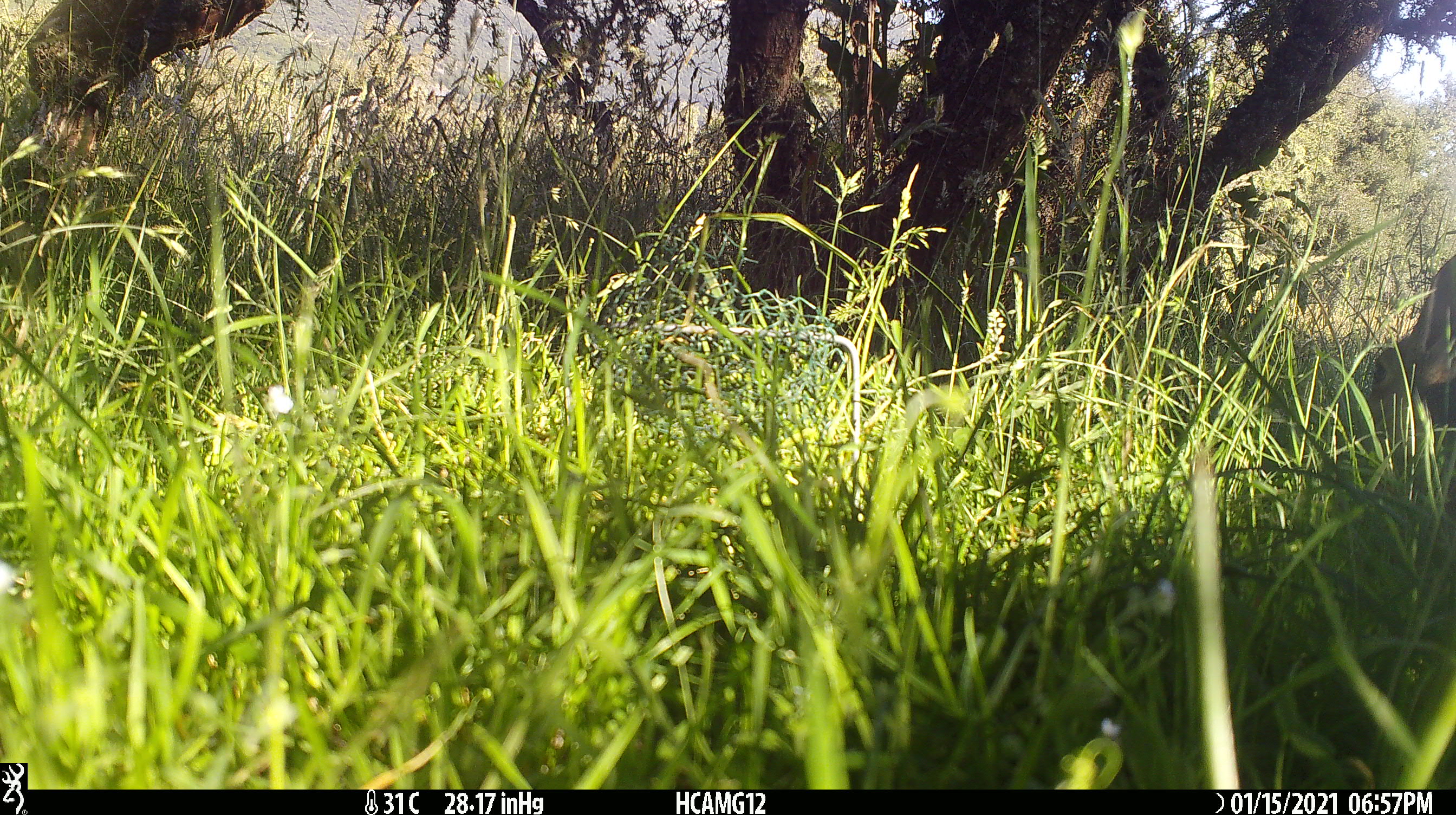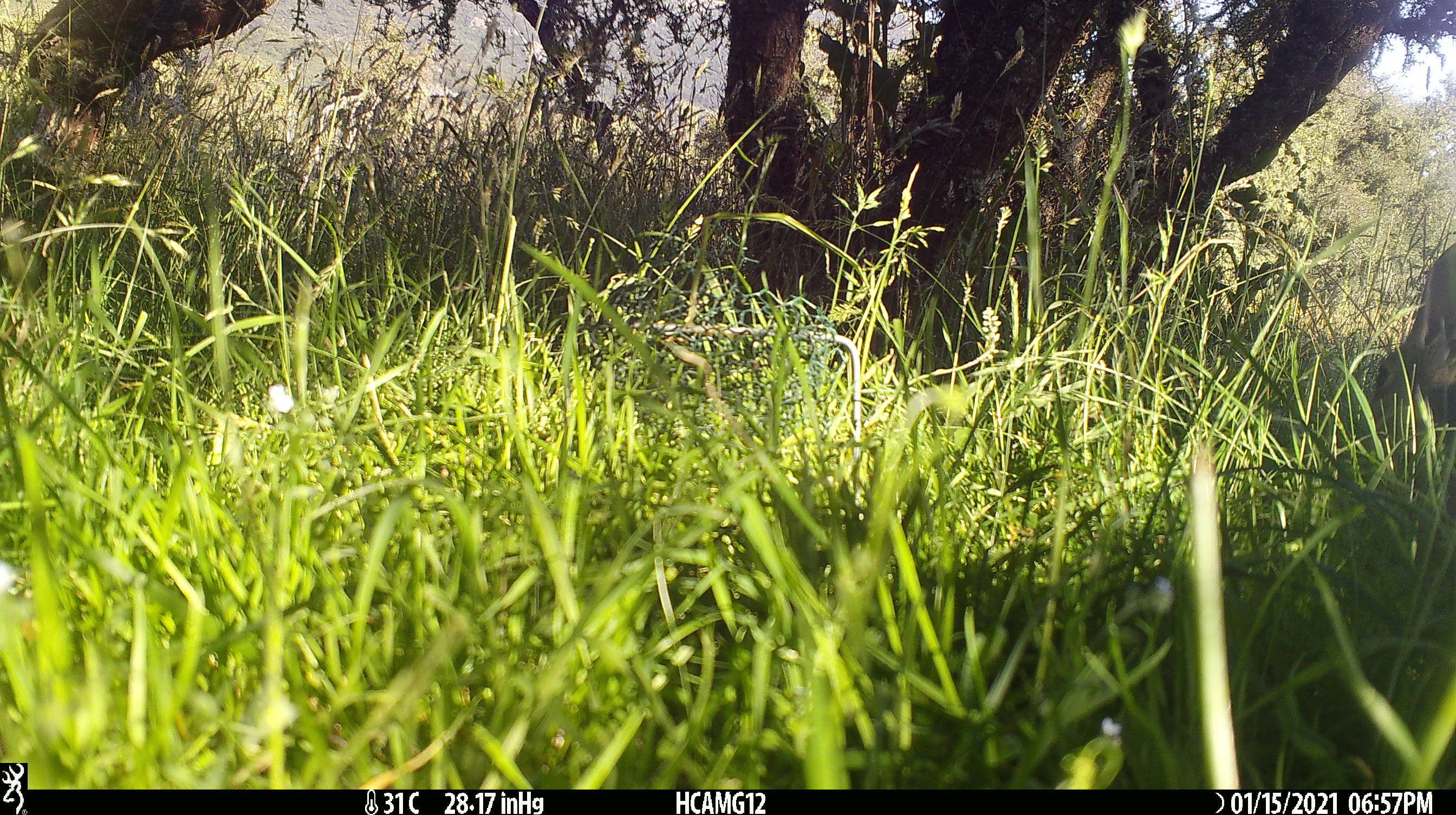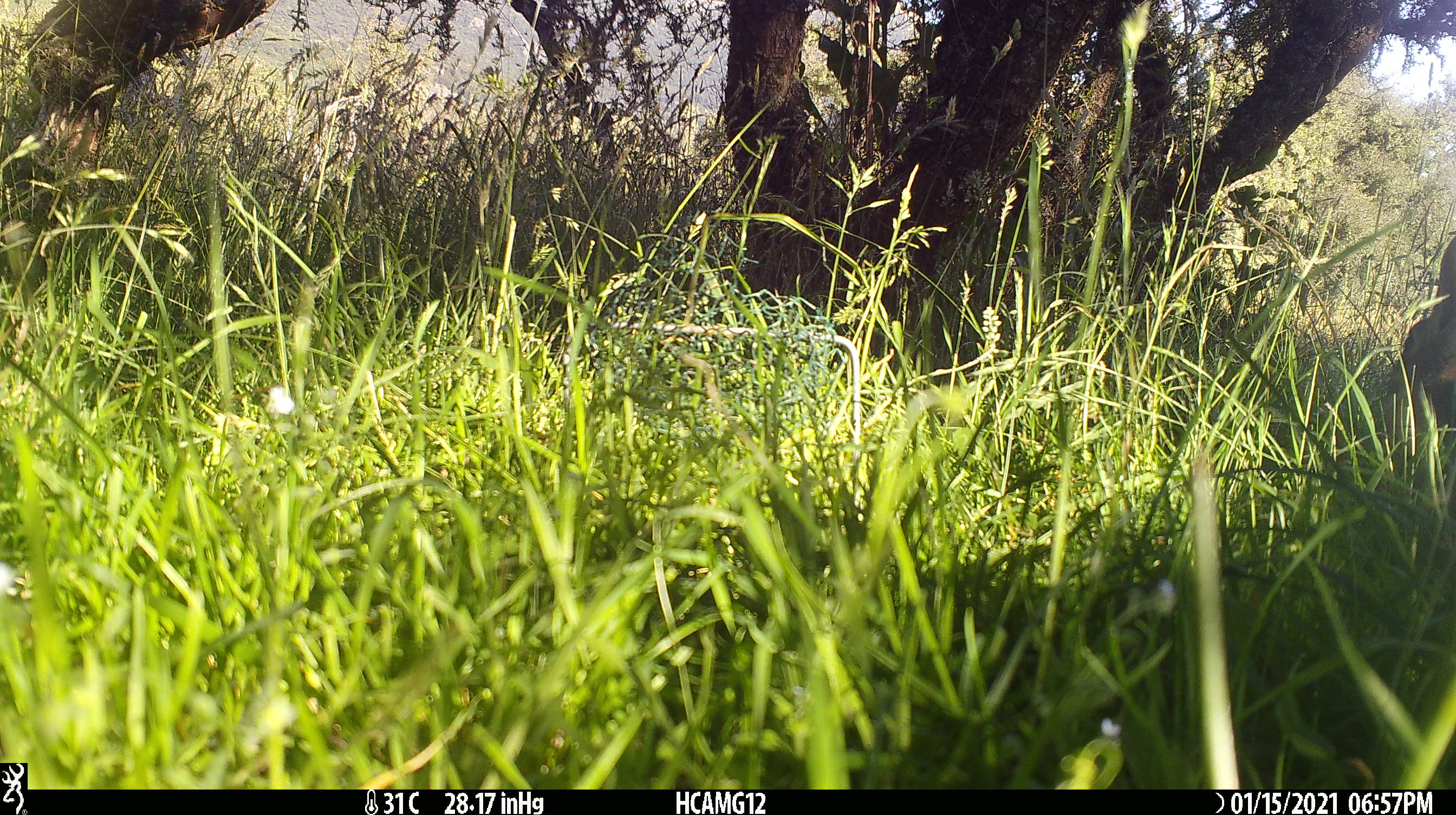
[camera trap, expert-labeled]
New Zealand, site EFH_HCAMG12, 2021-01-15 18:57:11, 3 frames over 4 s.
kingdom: Animalia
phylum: Chordata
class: Mammalia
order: Lagomorpha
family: Leporidae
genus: Oryctolagus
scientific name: Oryctolagus cuniculus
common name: european rabbit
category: rabbit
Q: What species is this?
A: Rabbit (european rabbit) (Oryctolagus cuniculus).